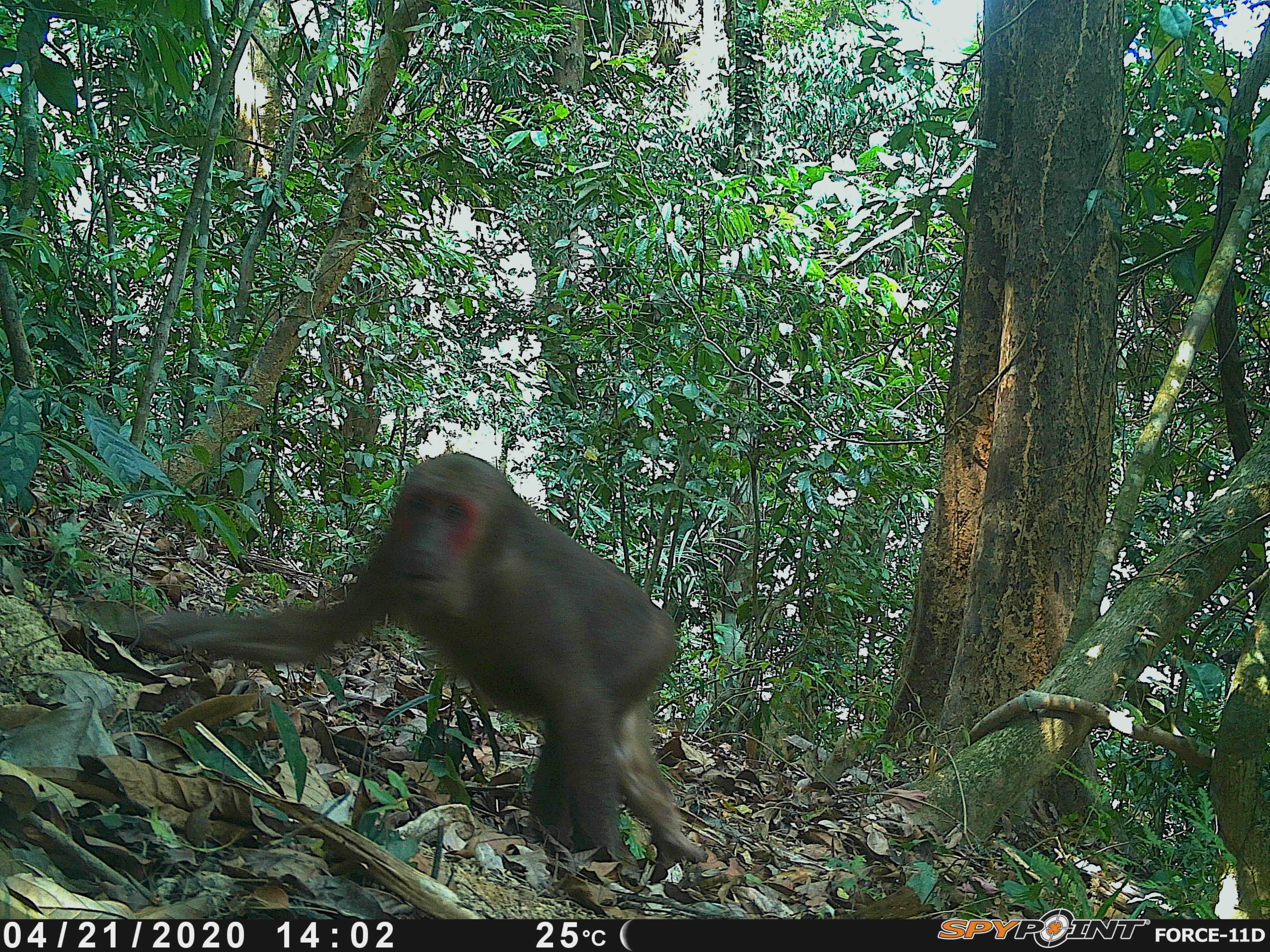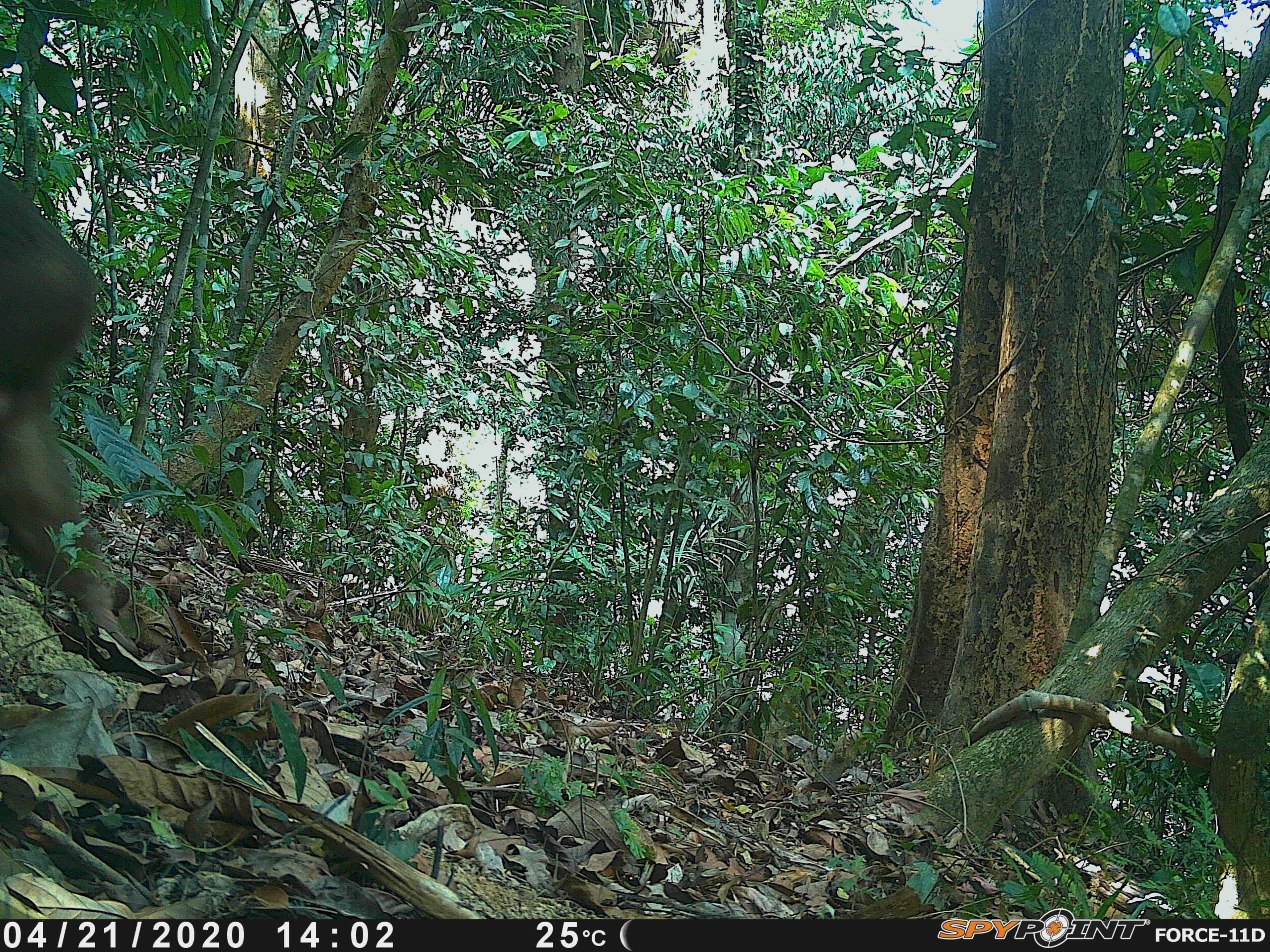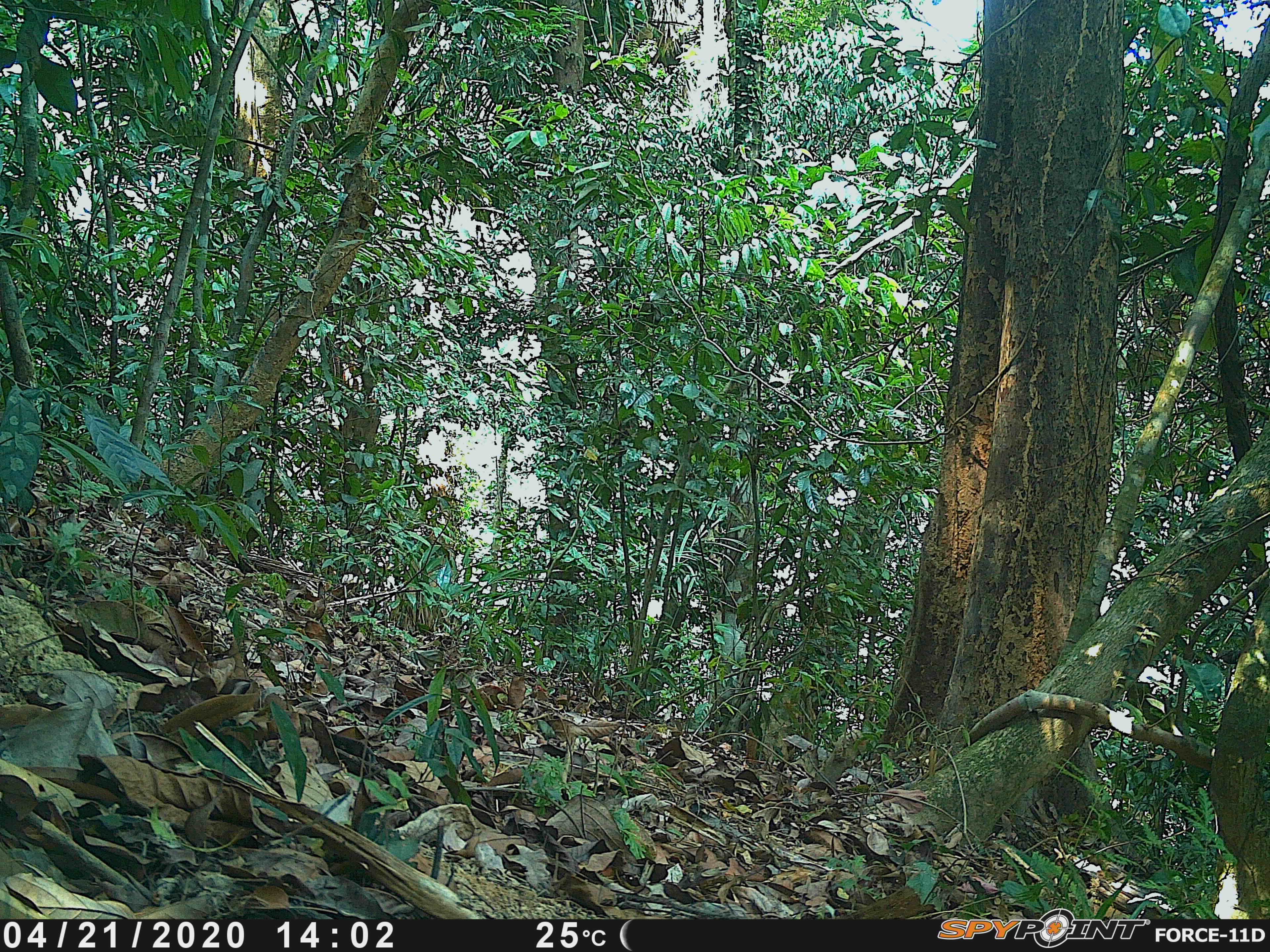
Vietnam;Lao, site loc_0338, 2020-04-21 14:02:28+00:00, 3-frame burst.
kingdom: Animalia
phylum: Chordata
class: Mammalia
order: Primates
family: Cercopithecidae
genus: Macaca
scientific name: Macaca arctoides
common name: stump-tailed macaque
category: stump tailed macaque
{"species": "stump tailed macaque (stump-tailed macaque) (Macaca arctoides)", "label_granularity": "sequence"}